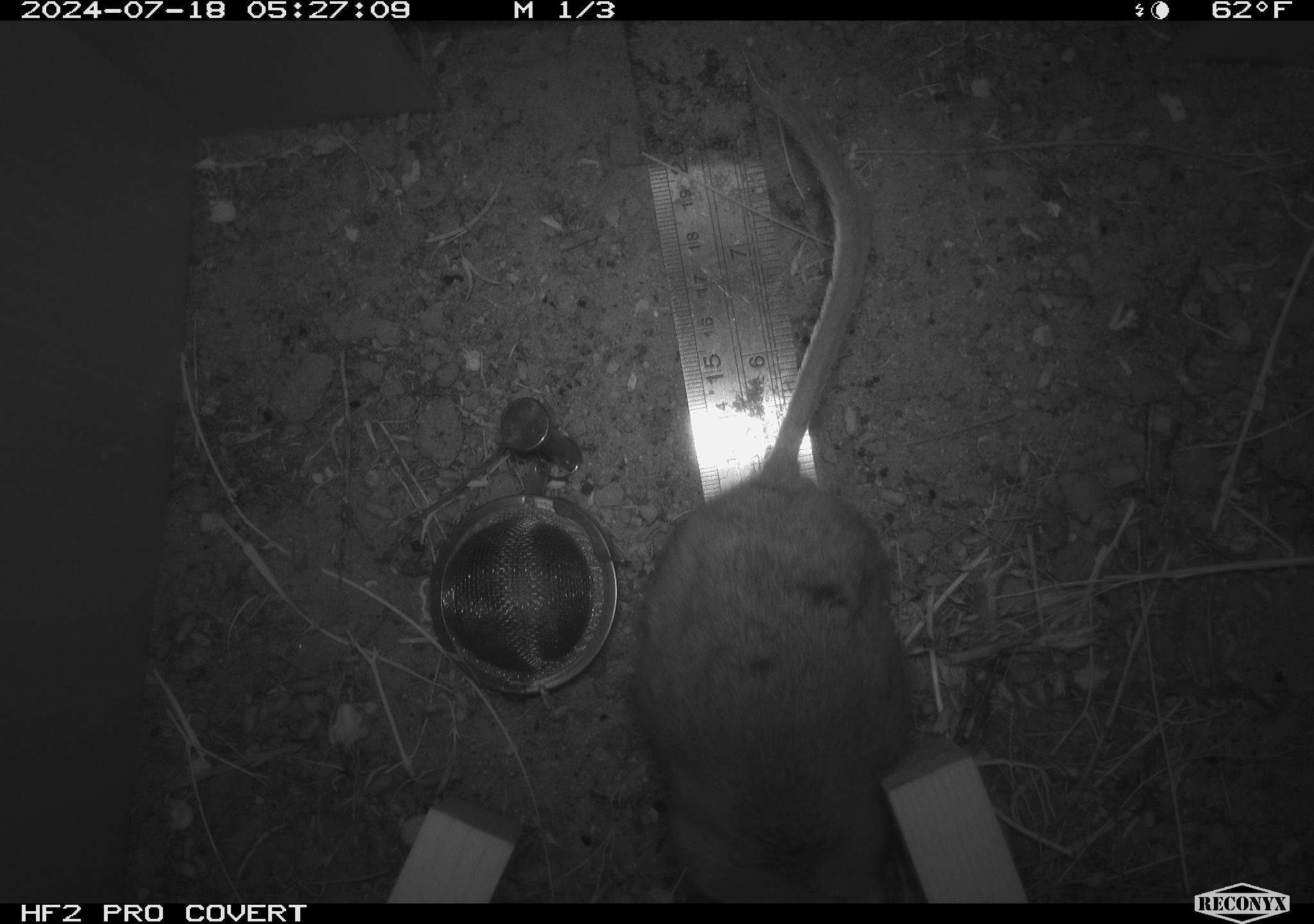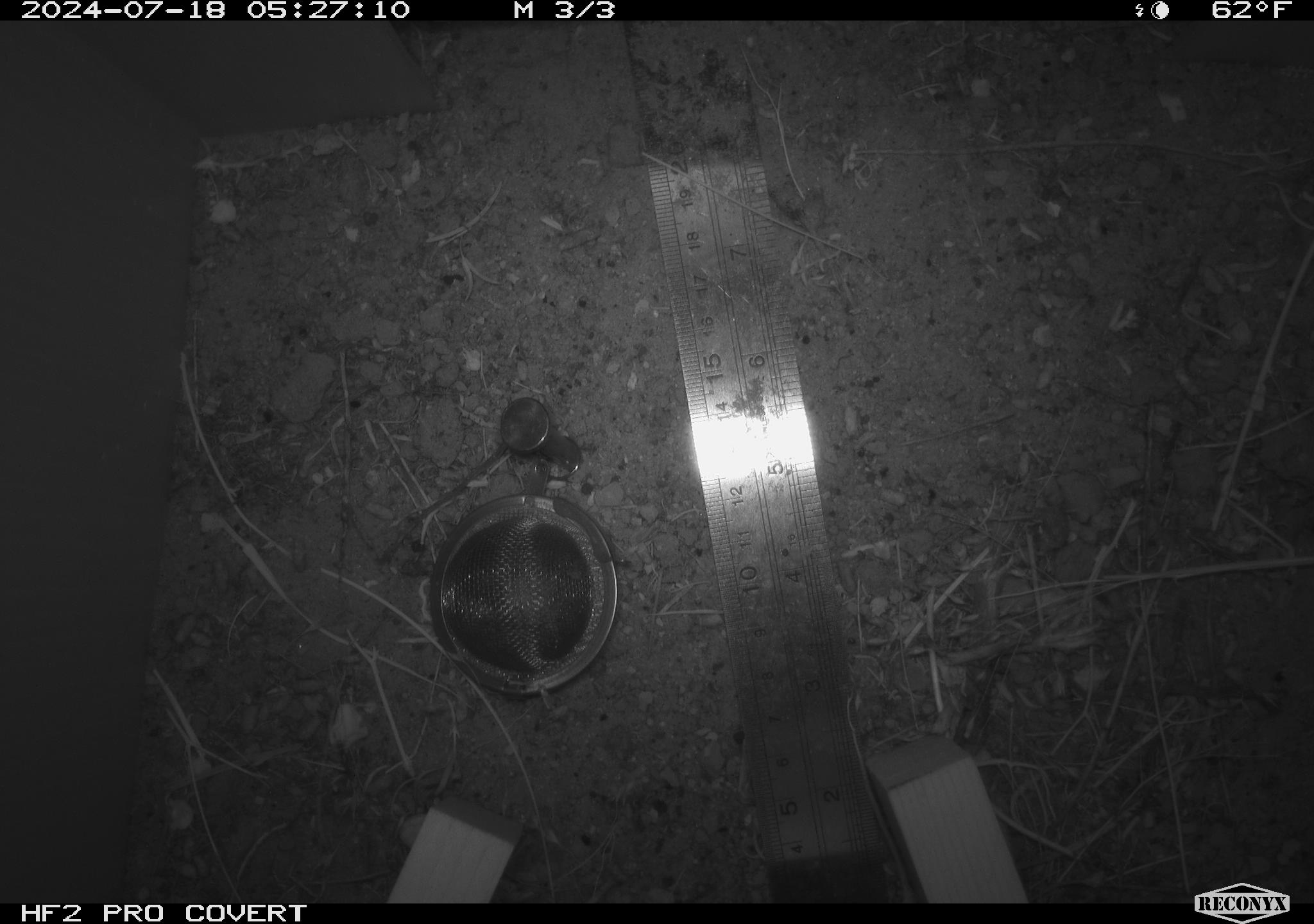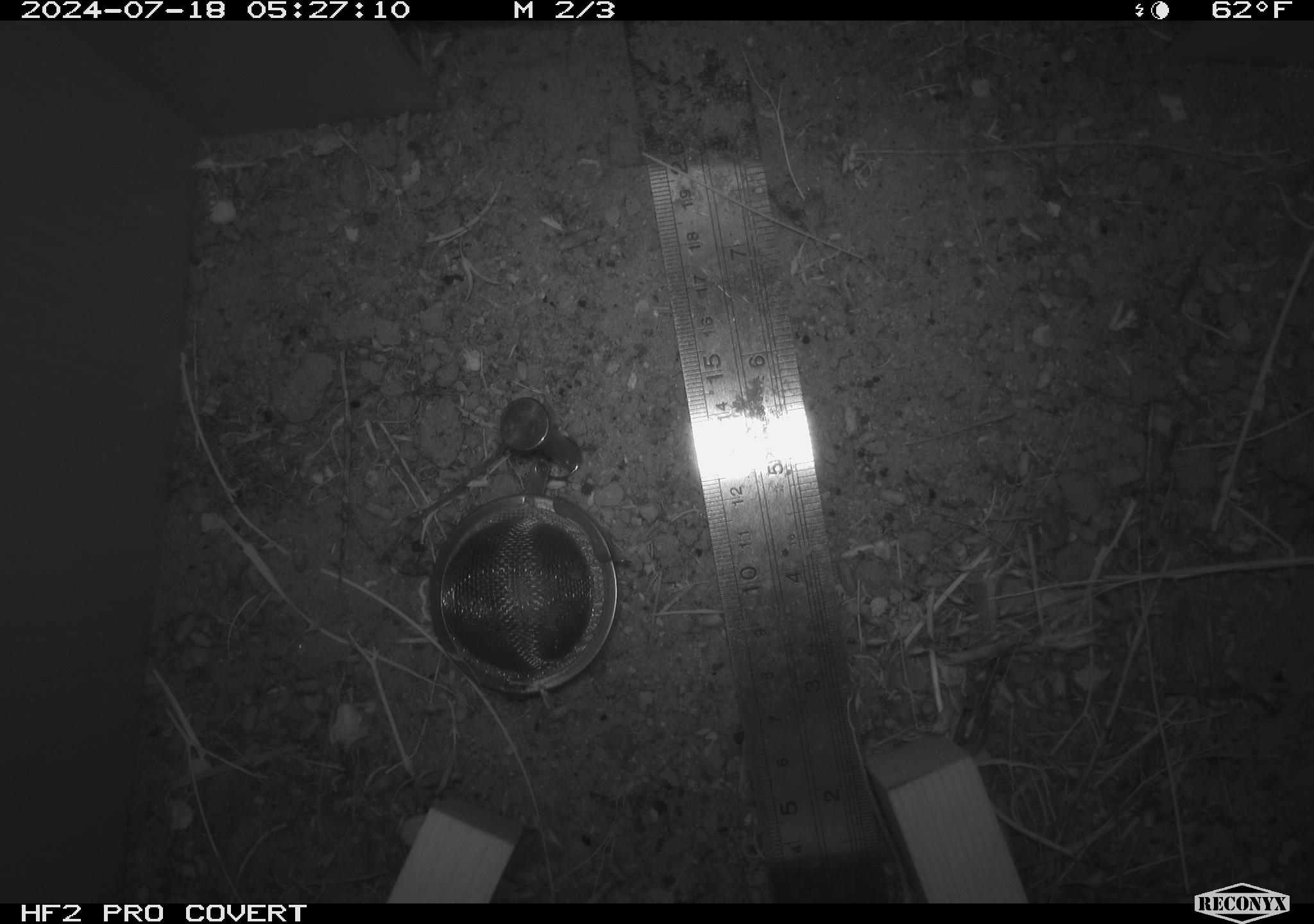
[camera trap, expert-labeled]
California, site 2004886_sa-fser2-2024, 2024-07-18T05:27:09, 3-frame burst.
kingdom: Animalia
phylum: Chordata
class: Mammalia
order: Rodentia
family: Cricetidae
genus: Neotoma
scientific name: Neotoma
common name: pack rat or woodrat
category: neotoma species